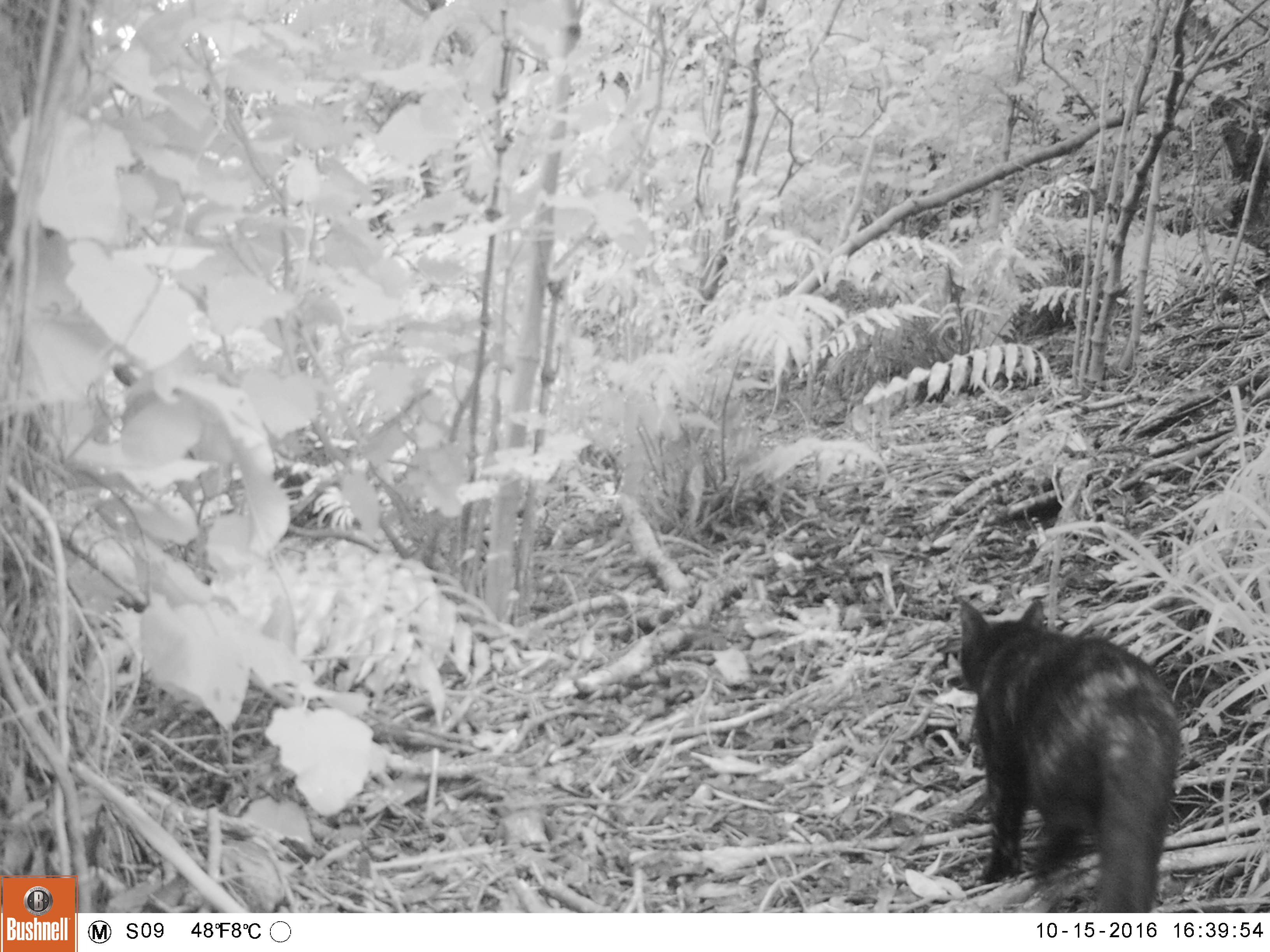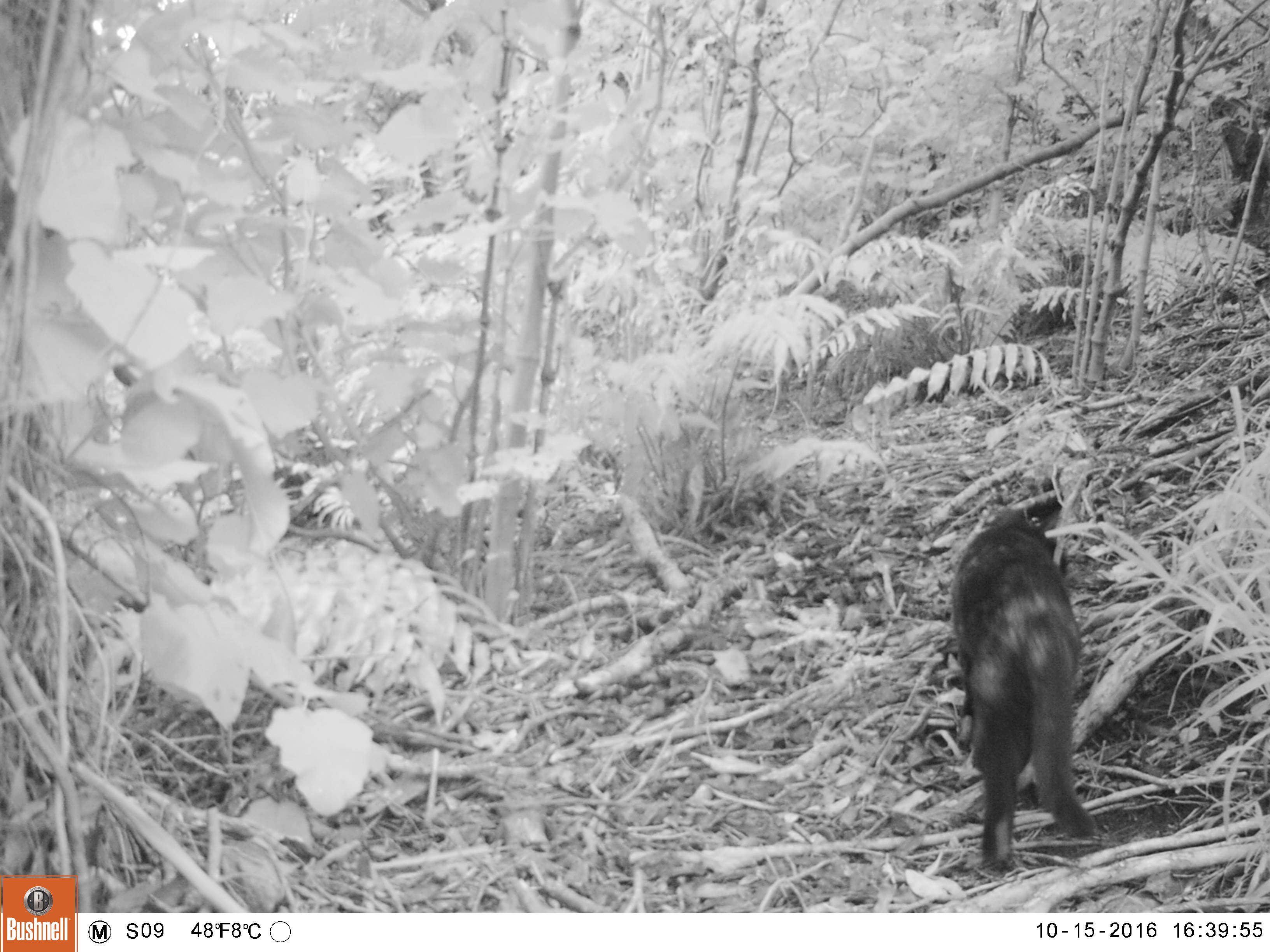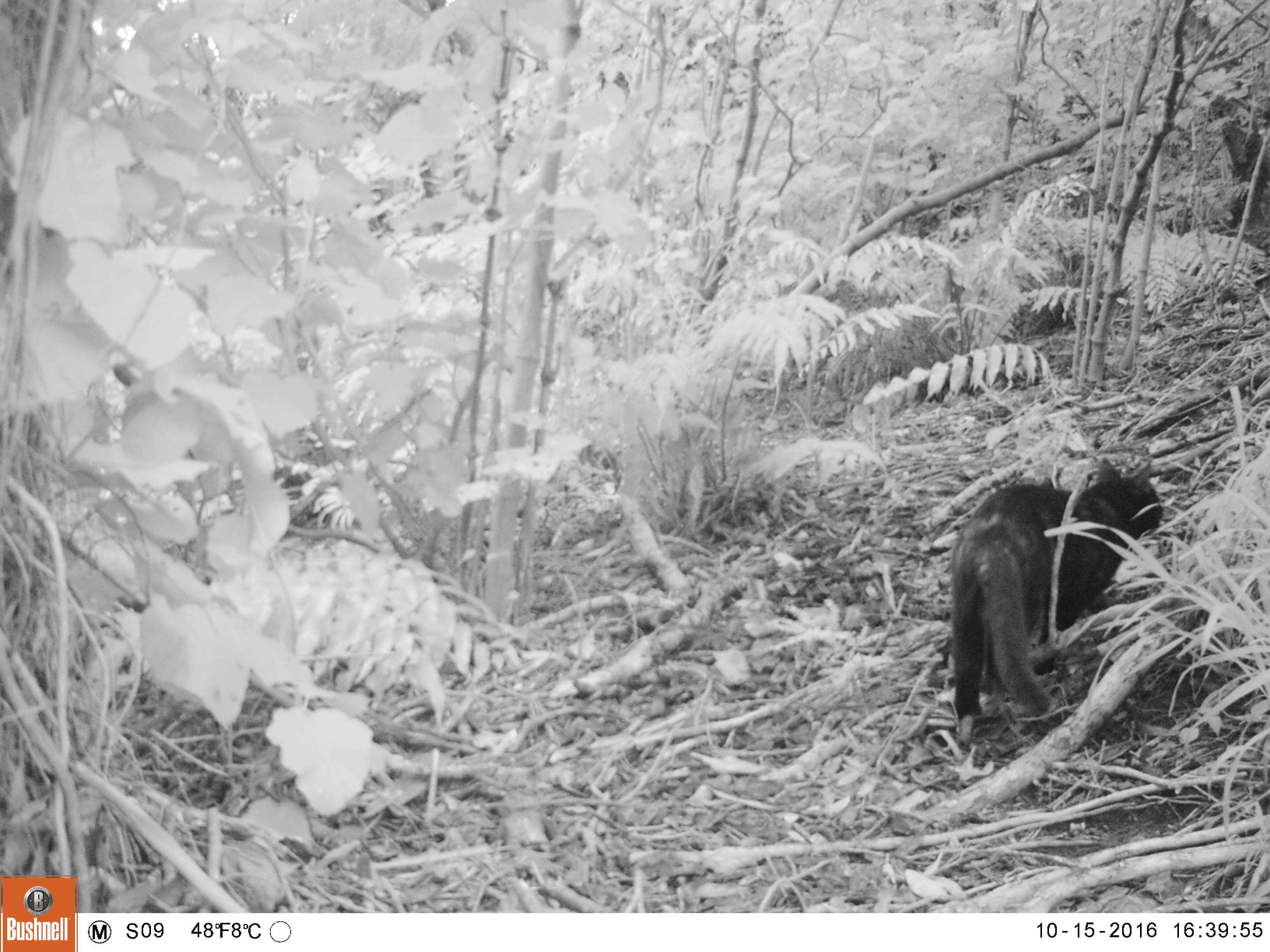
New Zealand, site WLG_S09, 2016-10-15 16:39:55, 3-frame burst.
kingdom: Animalia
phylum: Chordata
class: Mammalia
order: Carnivora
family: Felidae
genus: Felis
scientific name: Felis catus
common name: domestic cat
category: cat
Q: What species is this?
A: Cat (domestic cat) (Felis catus).